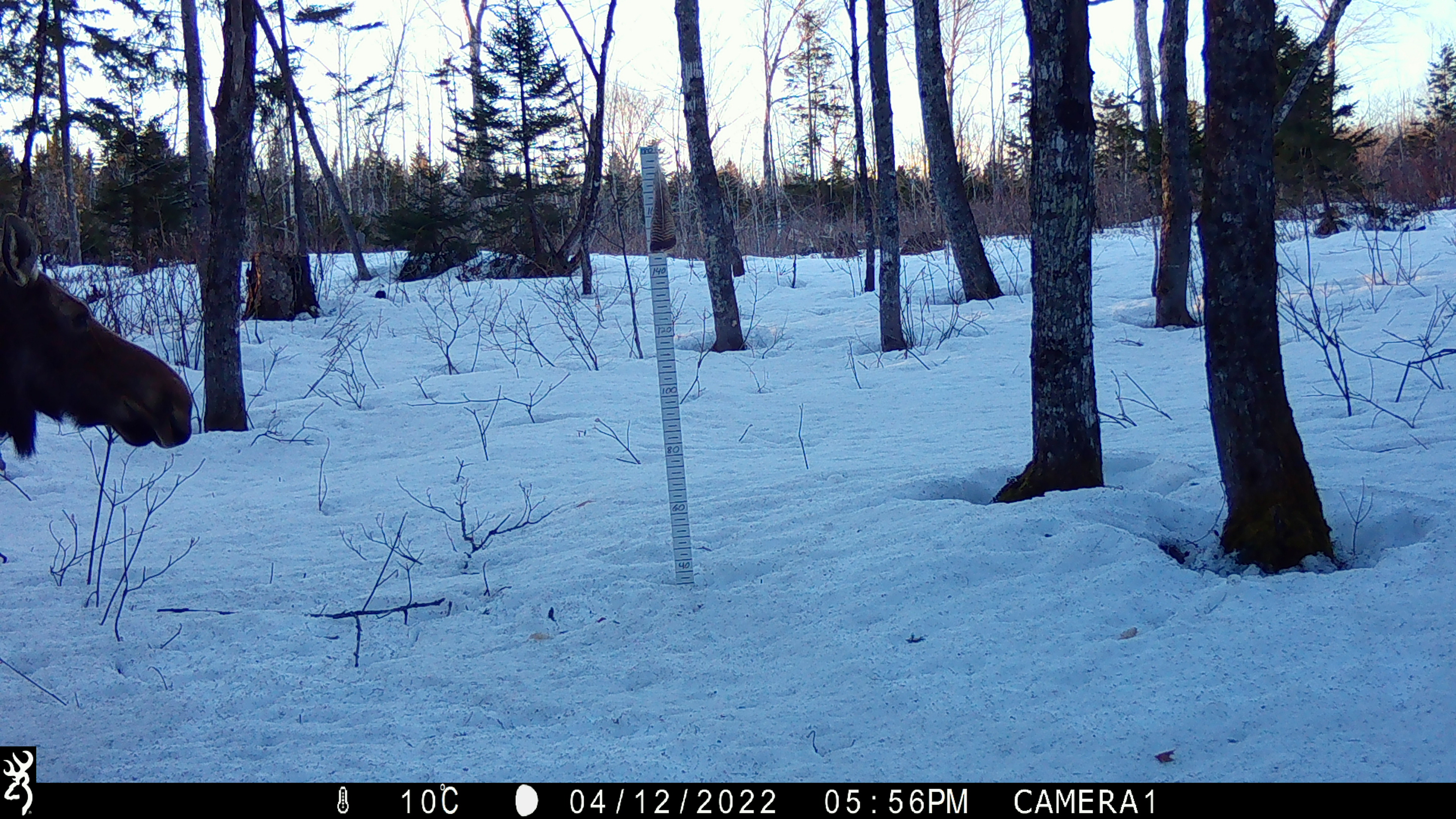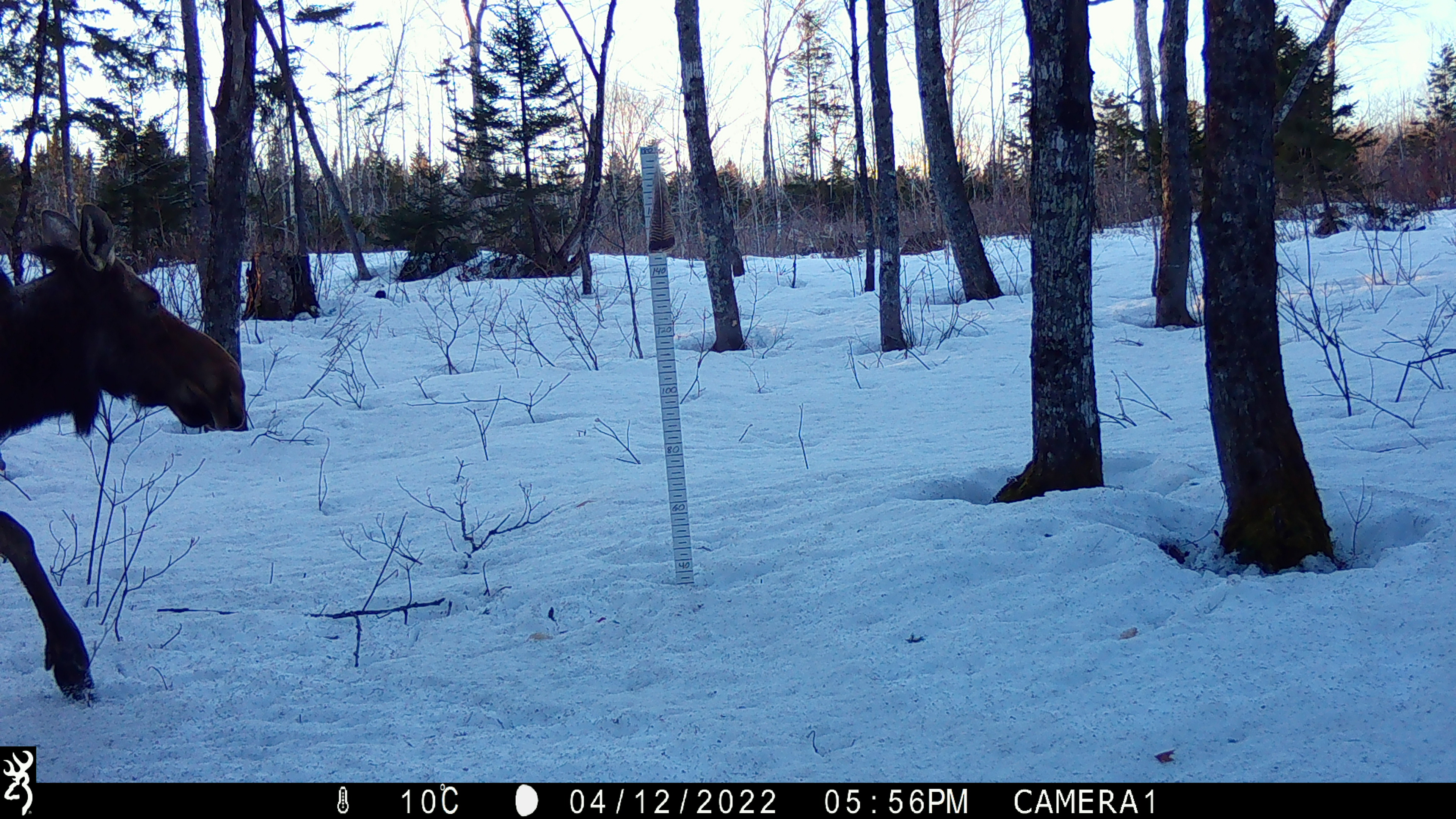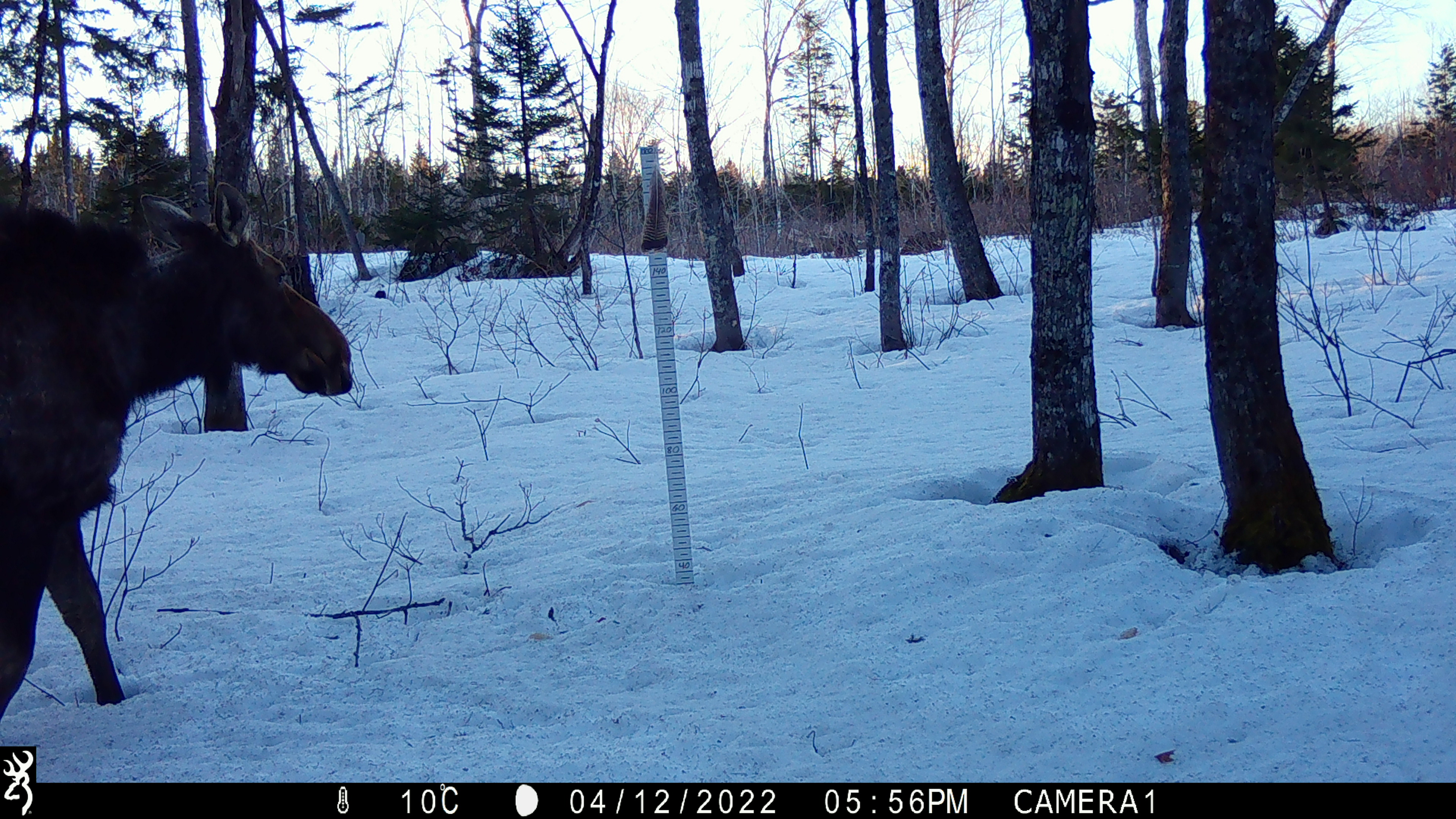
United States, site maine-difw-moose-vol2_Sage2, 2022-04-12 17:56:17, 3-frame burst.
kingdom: Animalia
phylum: Chordata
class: Mammalia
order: Artiodactyla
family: Cervidae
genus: Alces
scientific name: Alces alces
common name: moose